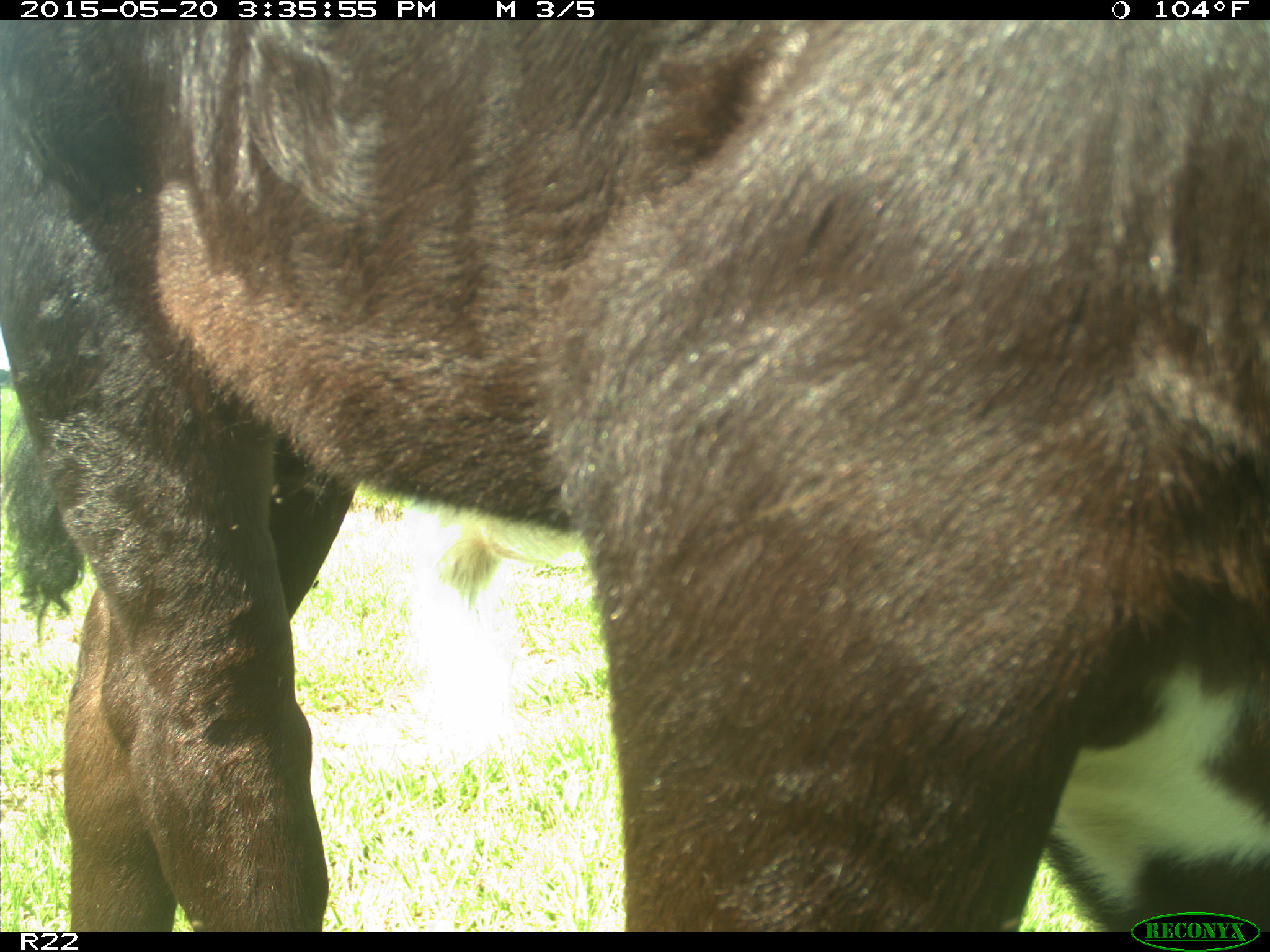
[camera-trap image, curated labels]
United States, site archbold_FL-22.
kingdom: Animalia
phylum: Chordata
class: Mammalia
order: Artiodactyla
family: Bovidae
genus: Bos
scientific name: Bos taurus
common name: domestic cow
Bos taurus (domestic cow).